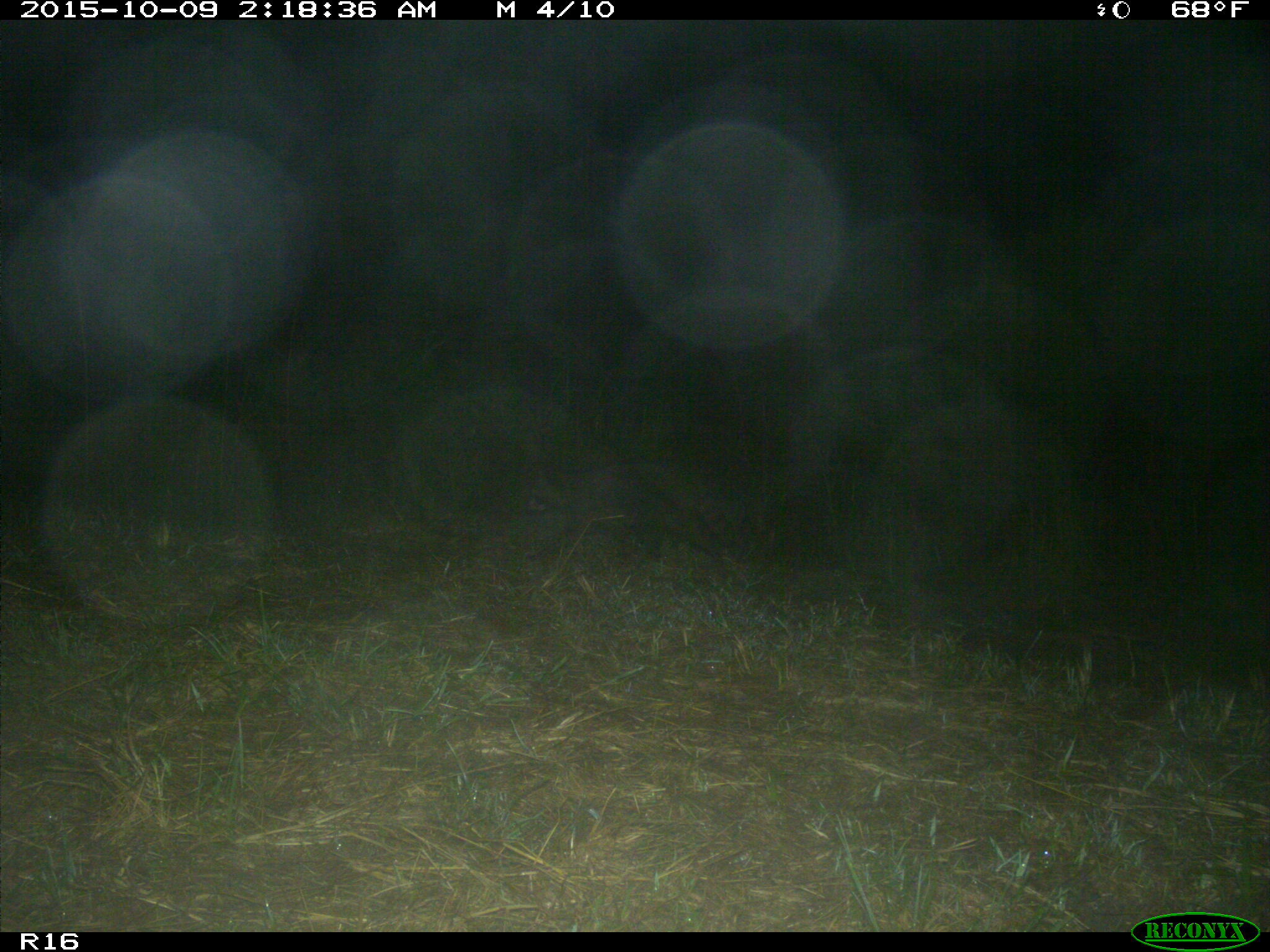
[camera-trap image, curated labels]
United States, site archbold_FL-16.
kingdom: Animalia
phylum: Chordata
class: Mammalia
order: Carnivora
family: Procyonidae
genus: Procyon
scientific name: Procyon lotor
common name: common raccoon